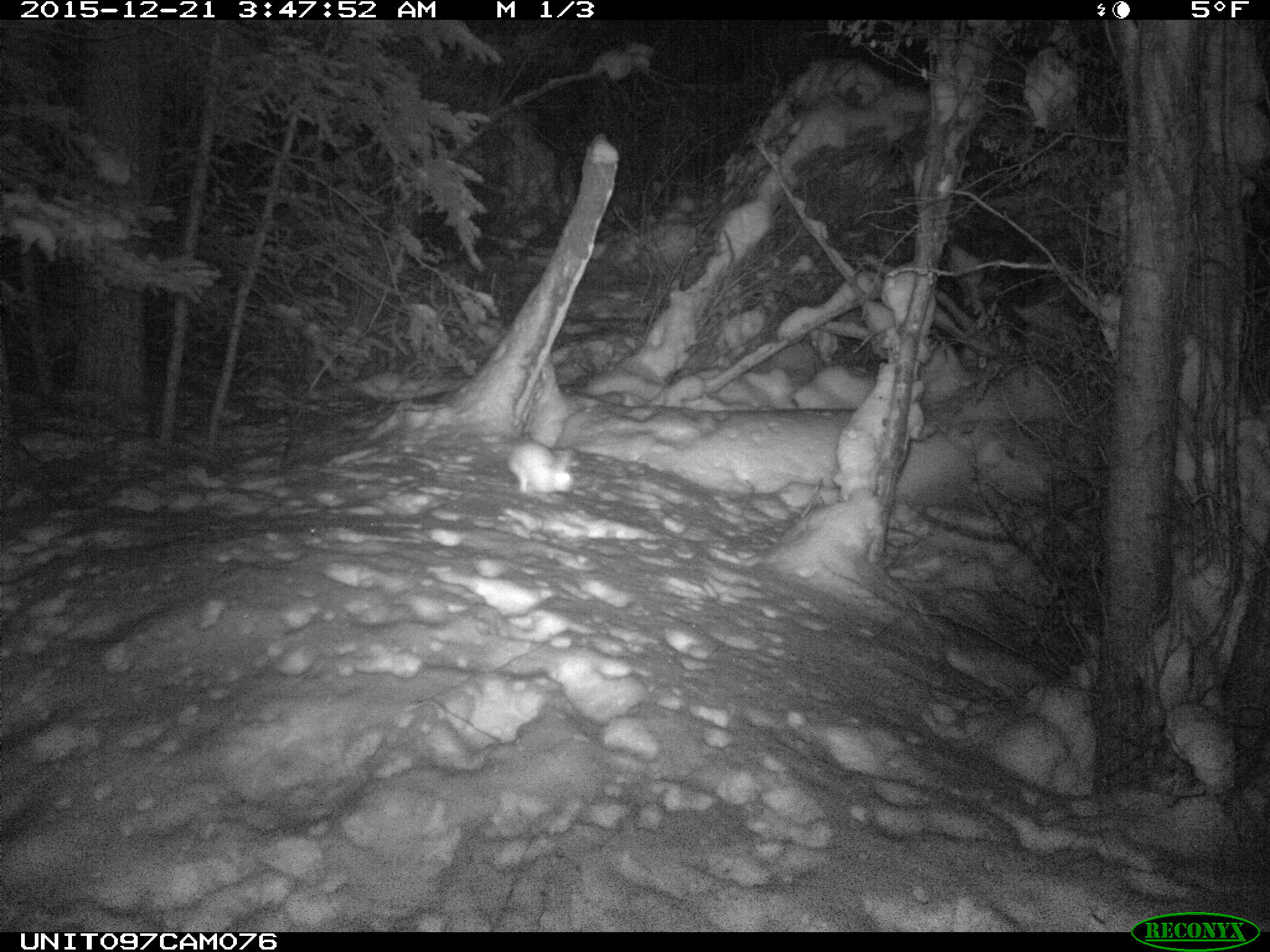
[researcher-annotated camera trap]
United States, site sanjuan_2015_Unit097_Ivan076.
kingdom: Animalia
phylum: Chordata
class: Mammalia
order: Lagomorpha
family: Leporidae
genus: Lepus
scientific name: Lepus americanus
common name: snowshoe hare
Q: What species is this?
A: Lepus americanus (snowshoe hare).